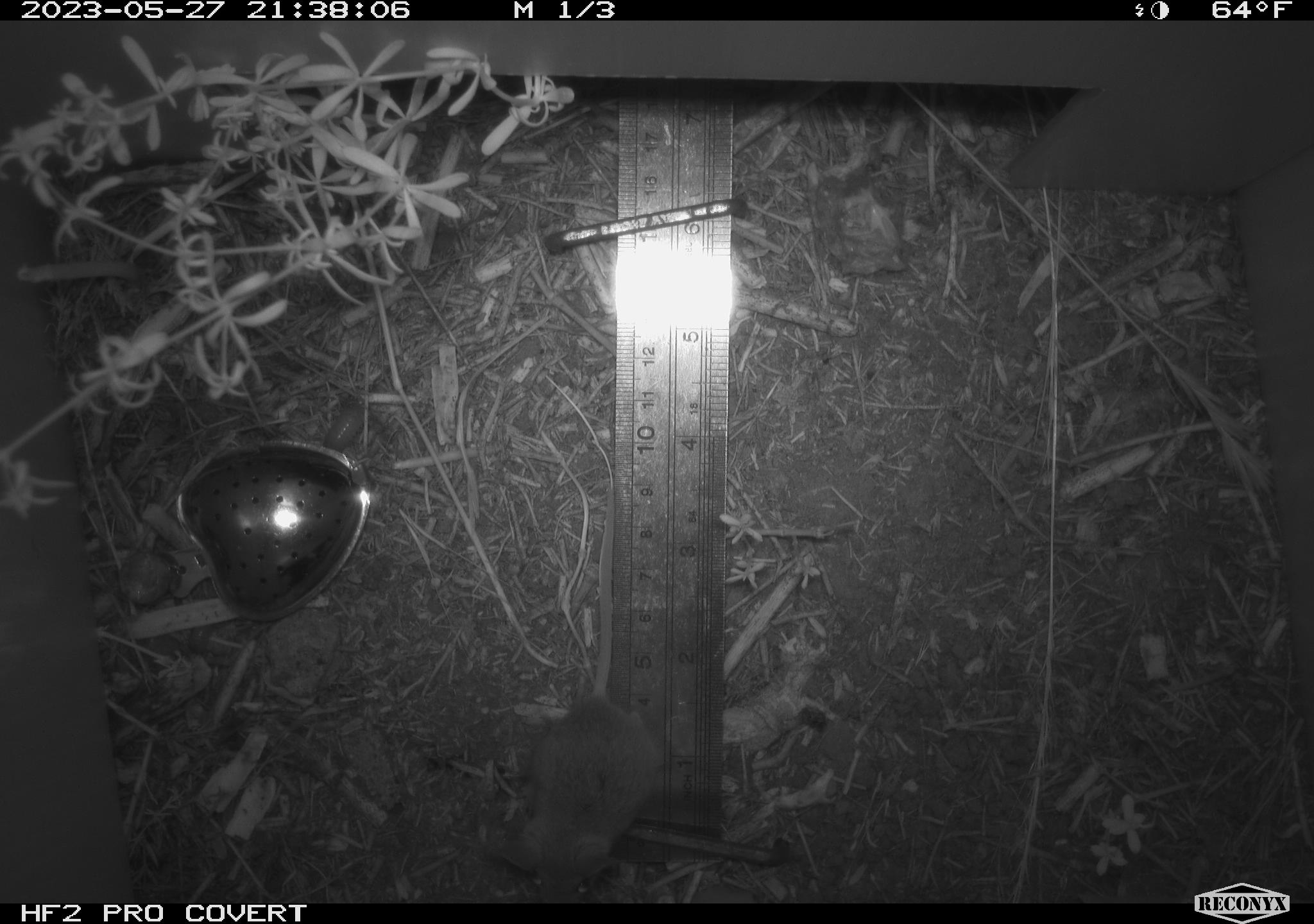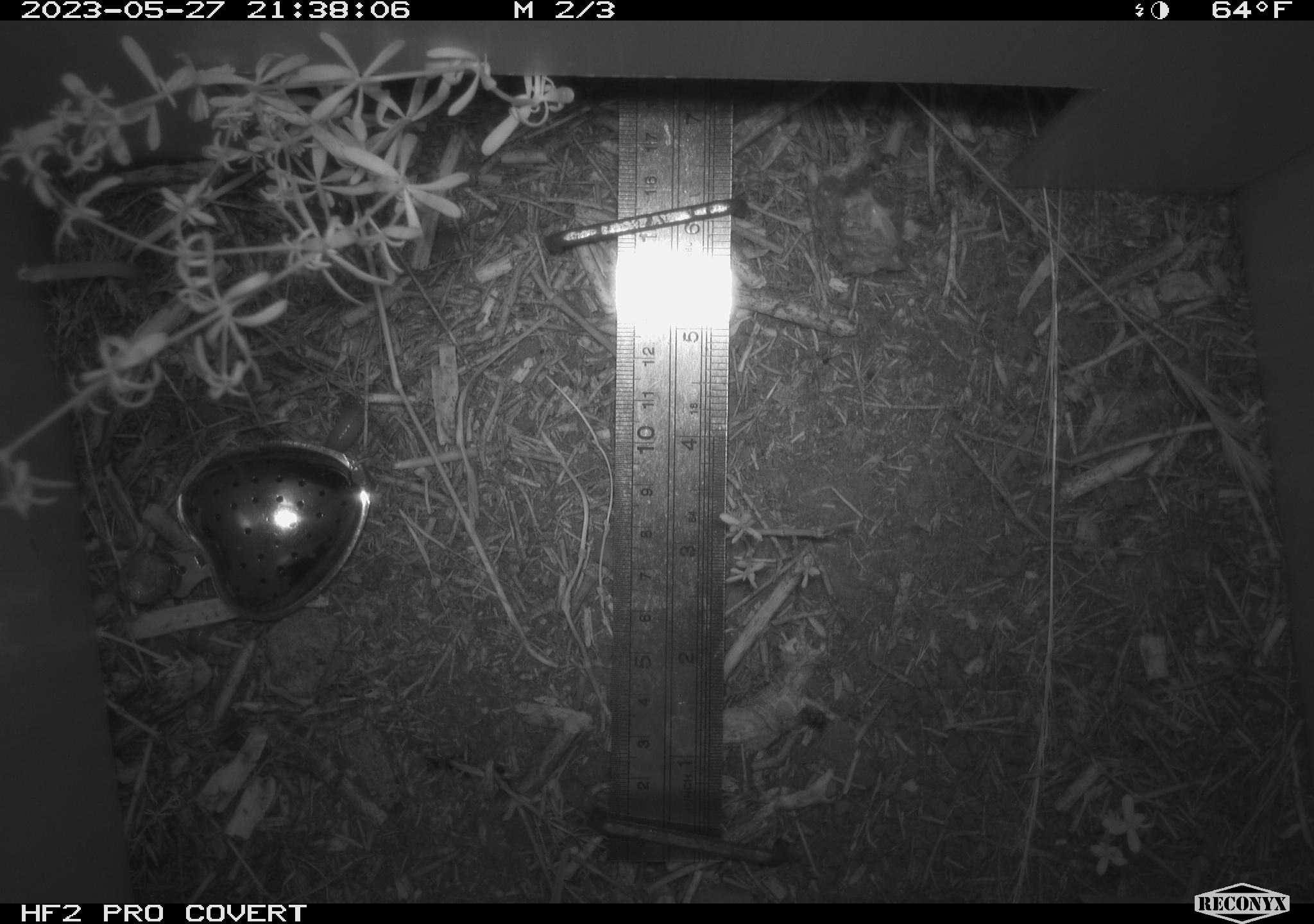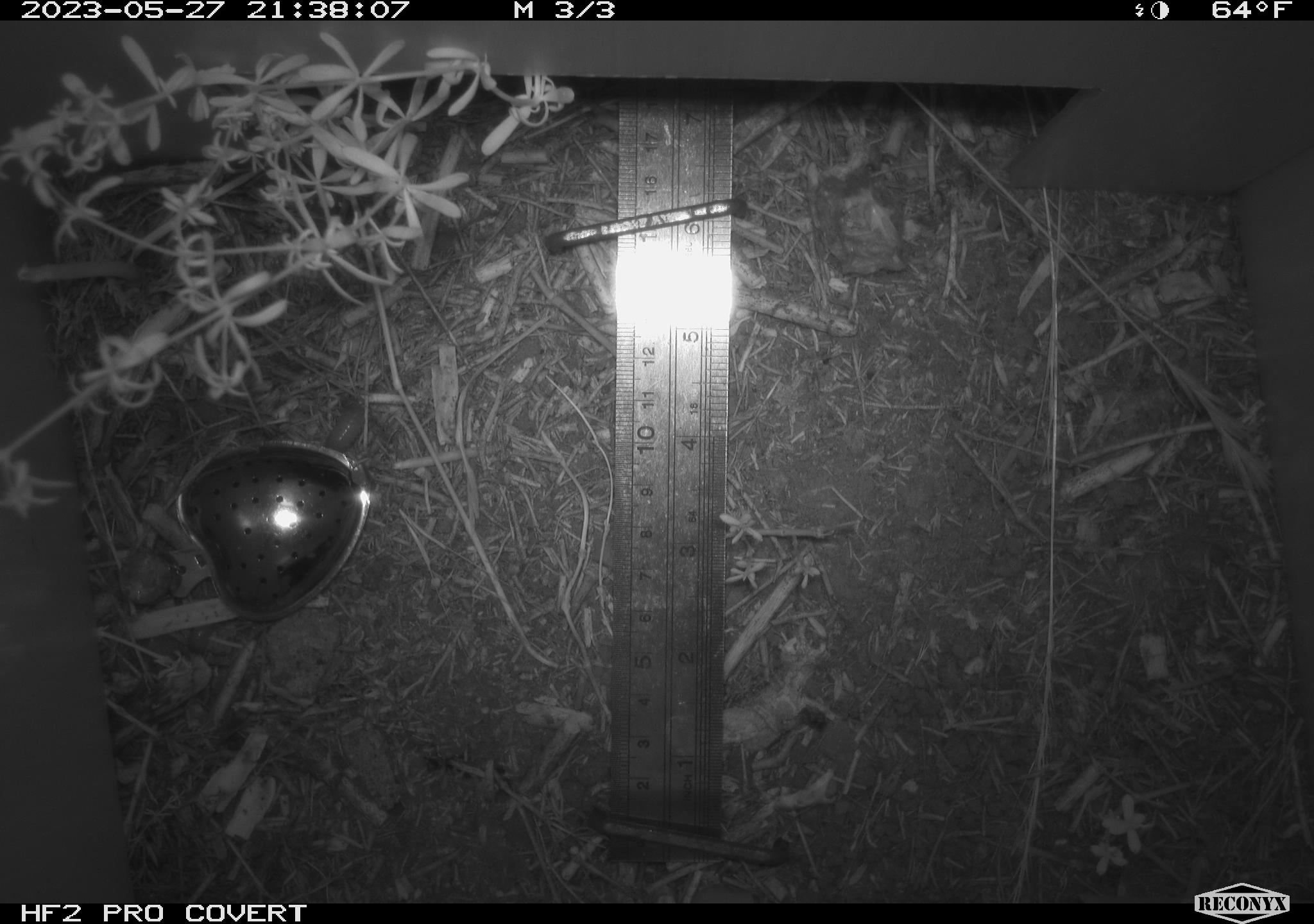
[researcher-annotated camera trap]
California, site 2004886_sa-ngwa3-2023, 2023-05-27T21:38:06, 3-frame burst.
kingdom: Animalia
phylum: Chordata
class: Mammalia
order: Rodentia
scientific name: Rodentia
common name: mouse species